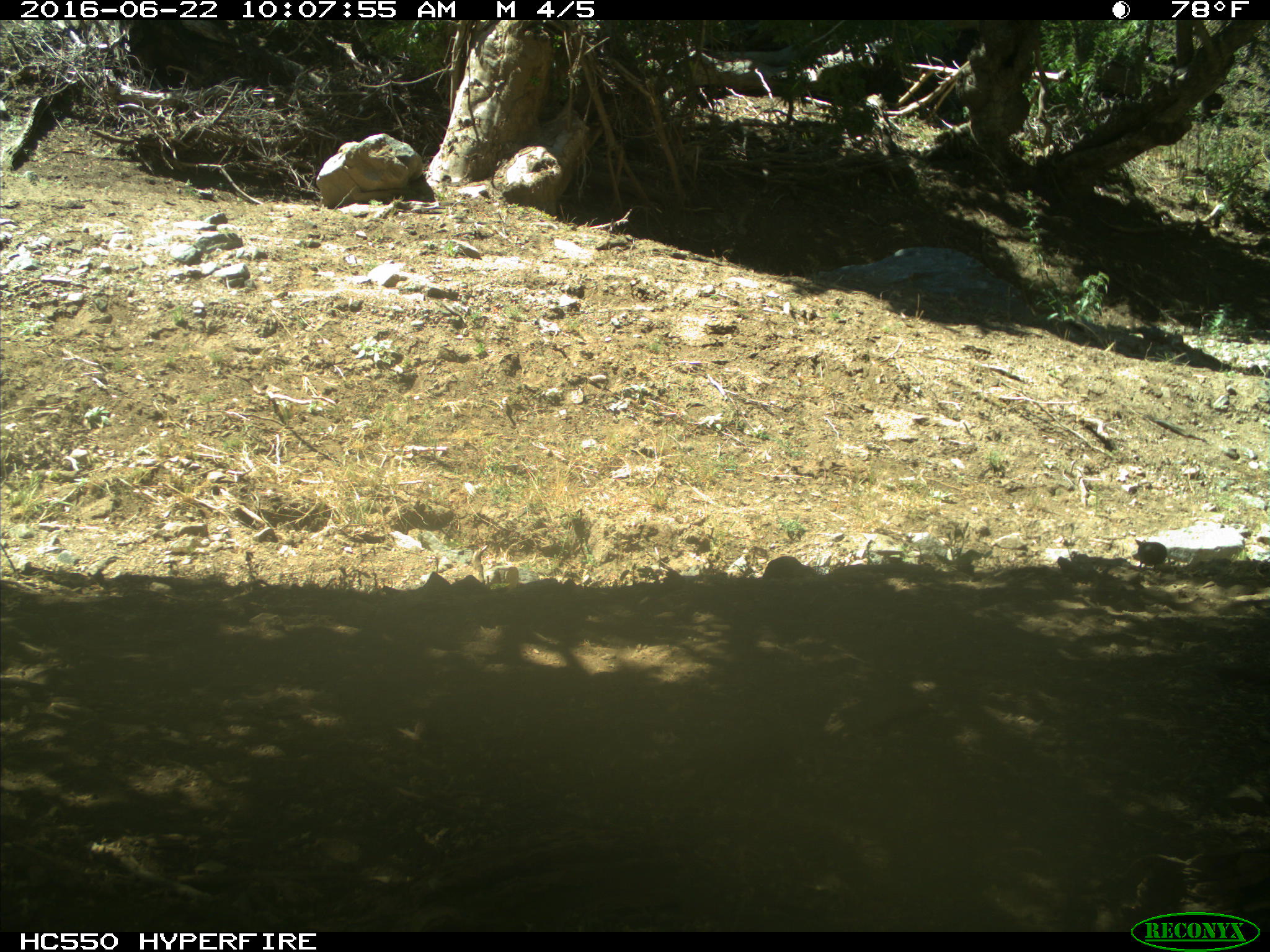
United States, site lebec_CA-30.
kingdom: Animalia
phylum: Chordata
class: Aves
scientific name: Aves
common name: birds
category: unidentified bird